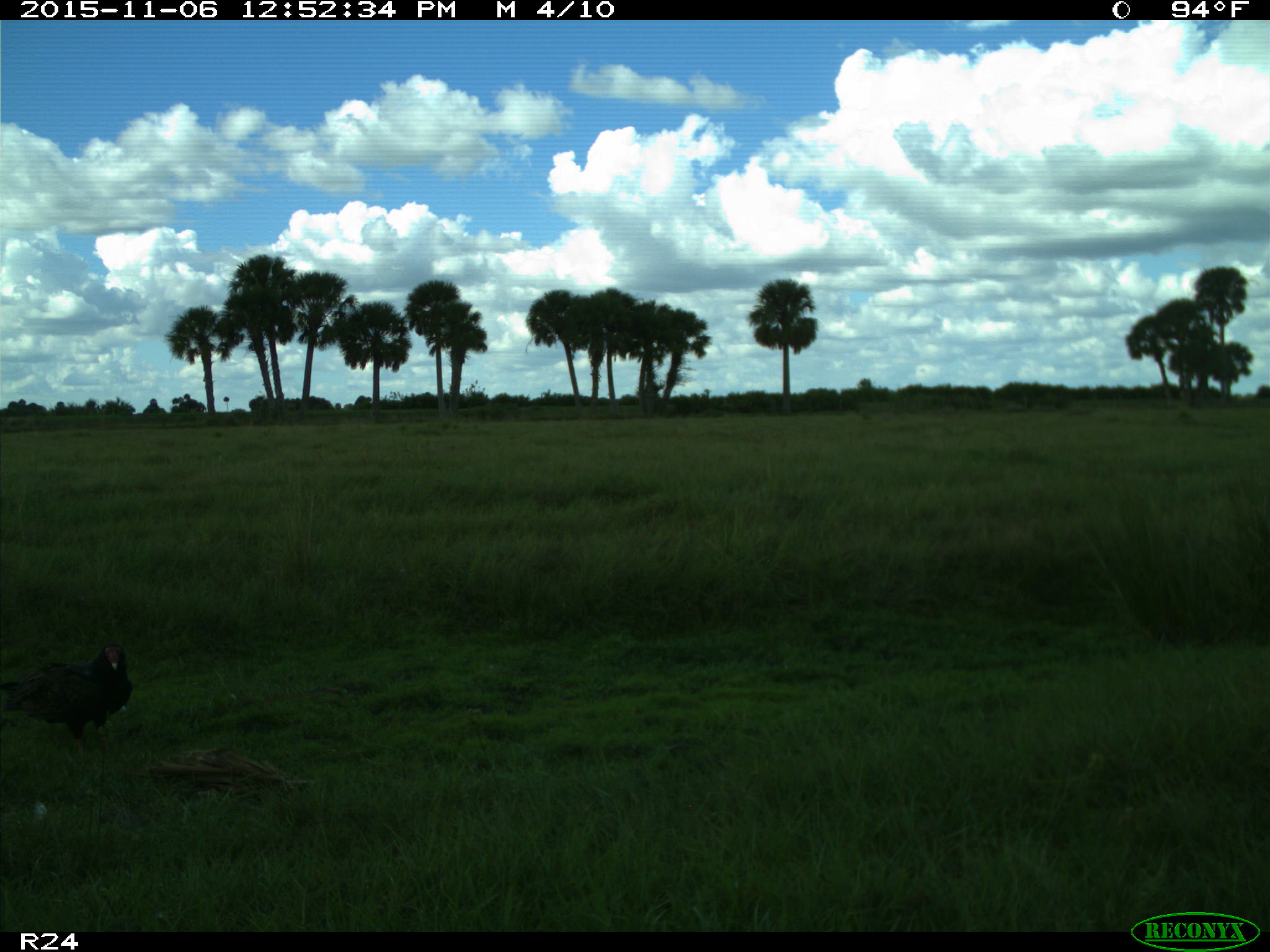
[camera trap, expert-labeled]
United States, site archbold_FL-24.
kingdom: Animalia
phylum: Chordata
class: Aves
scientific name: Aves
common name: birds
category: unidentified bird